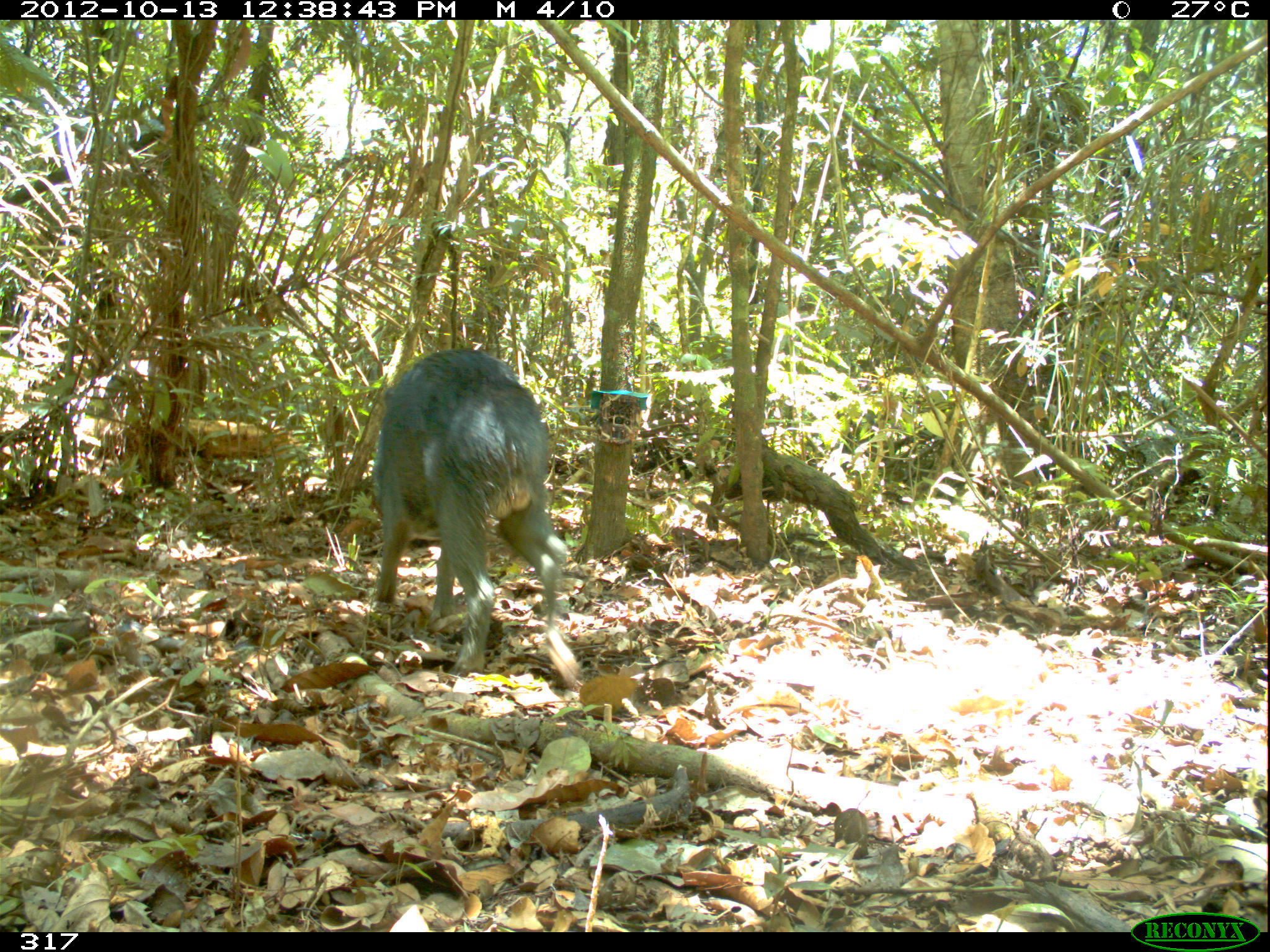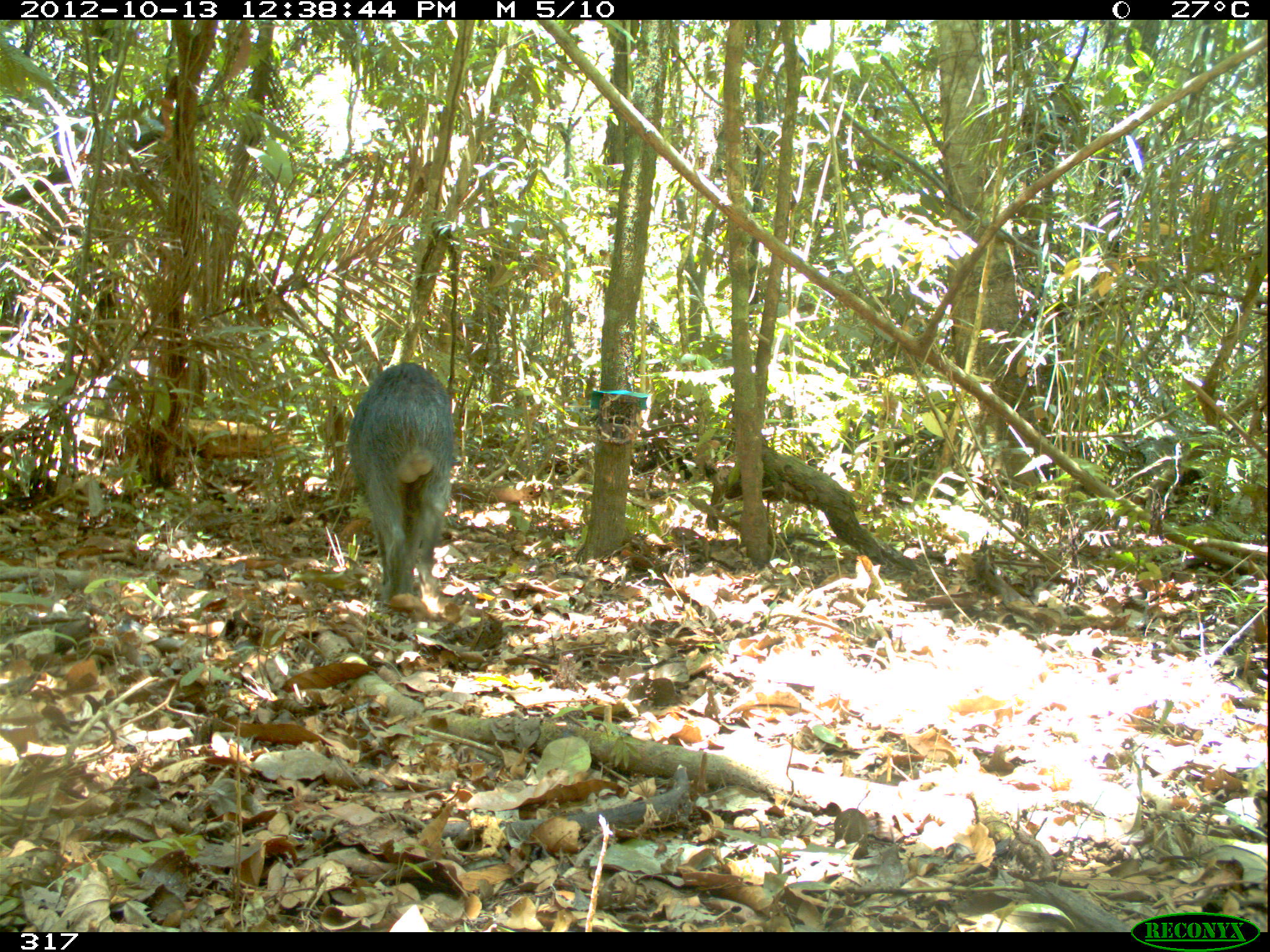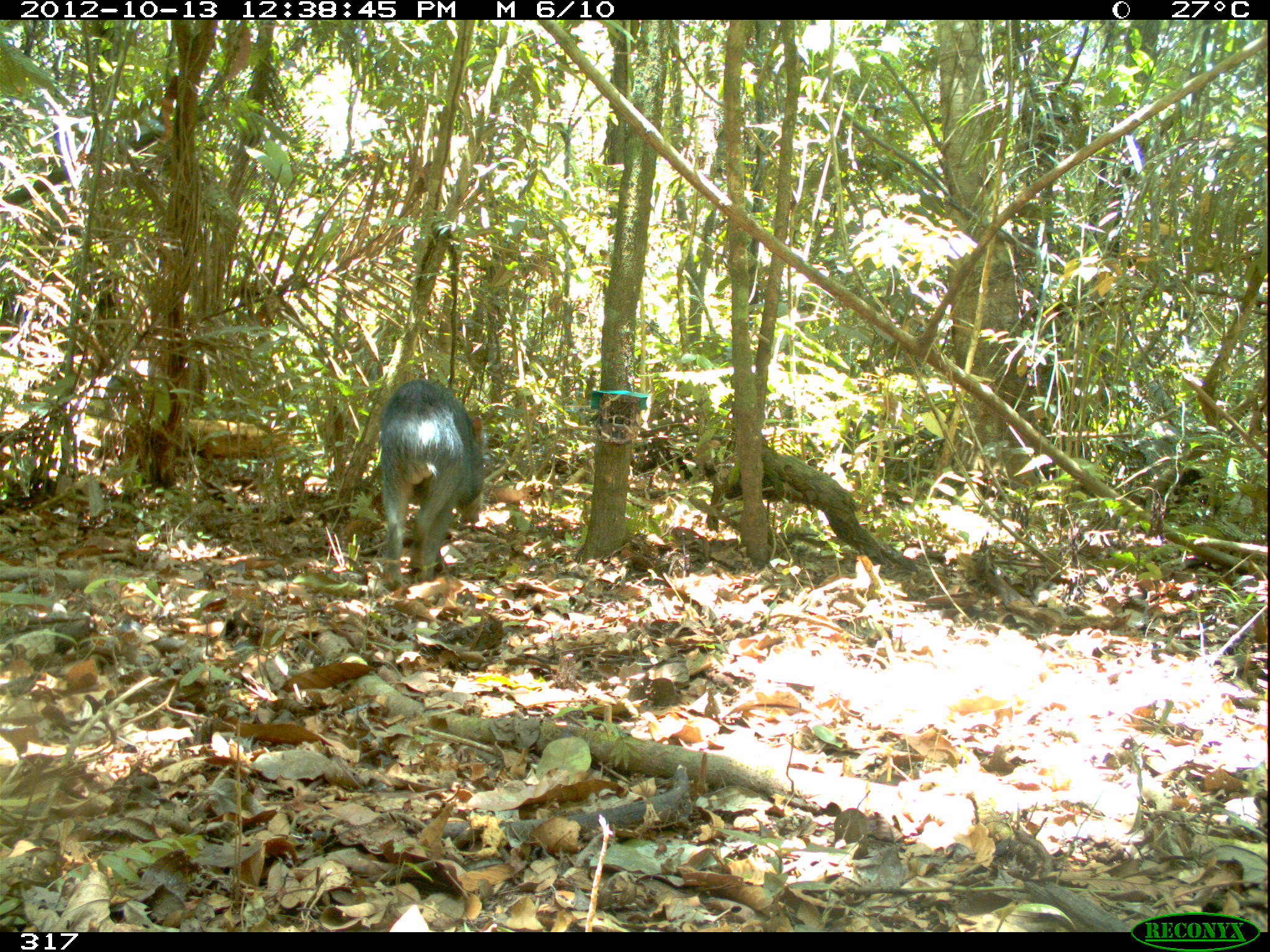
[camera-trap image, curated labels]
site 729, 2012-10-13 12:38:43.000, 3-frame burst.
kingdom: Animalia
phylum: Chordata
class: Mammalia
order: Artiodactyla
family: Tayassuidae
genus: Tayassu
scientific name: Tayassu pecari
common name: white-lipped peccary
Tayassu pecari (white-lipped peccary).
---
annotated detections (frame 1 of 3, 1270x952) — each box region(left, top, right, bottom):
tayassu pecari: region(370, 347, 579, 689)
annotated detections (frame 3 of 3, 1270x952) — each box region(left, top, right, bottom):
tayassu pecari: region(379, 379, 485, 591)